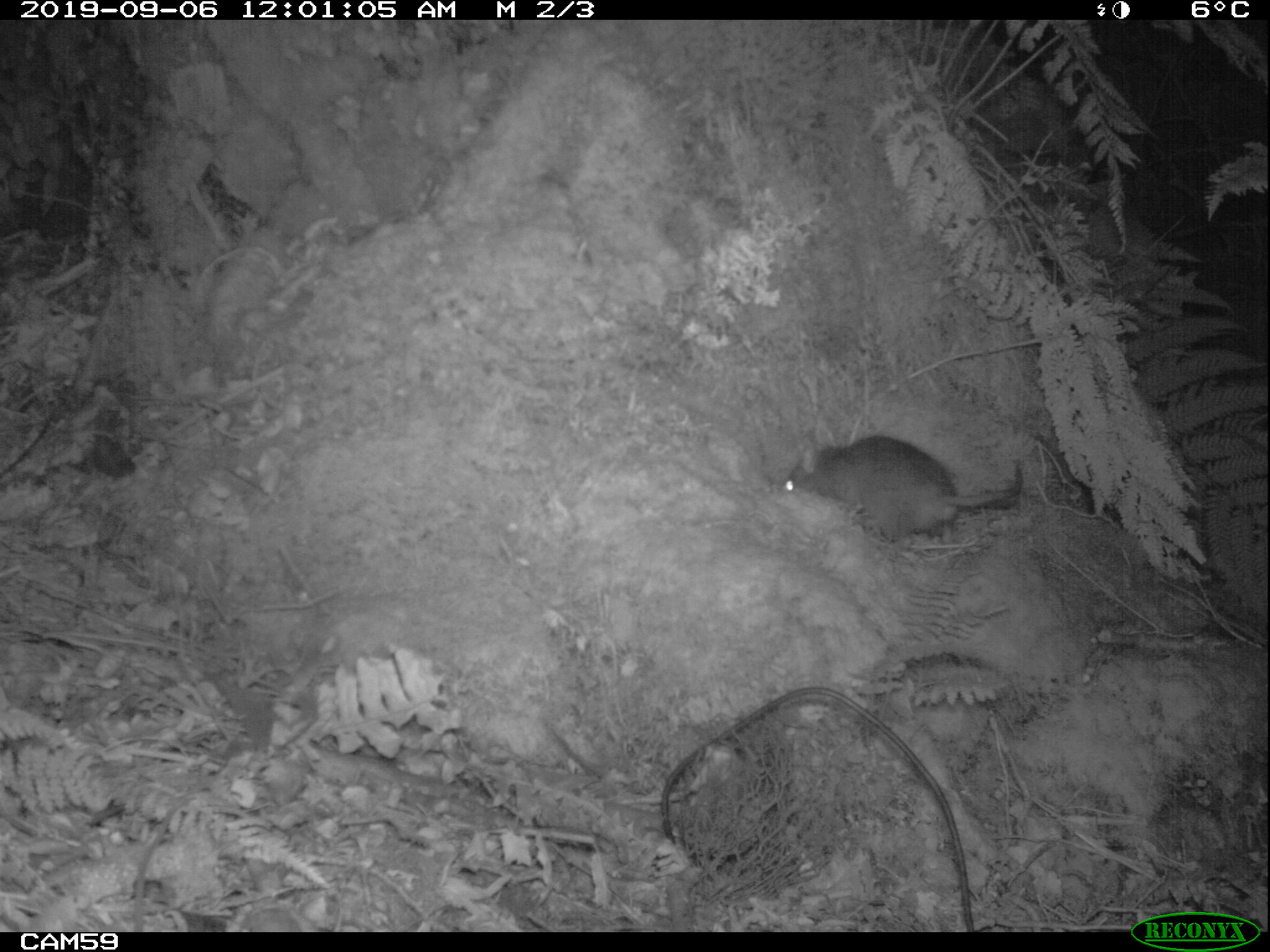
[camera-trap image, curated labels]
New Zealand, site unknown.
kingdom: Animalia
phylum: Chordata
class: Mammalia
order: Rodentia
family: Muridae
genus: Rattus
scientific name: Rattus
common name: rat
Rat (Rattus).